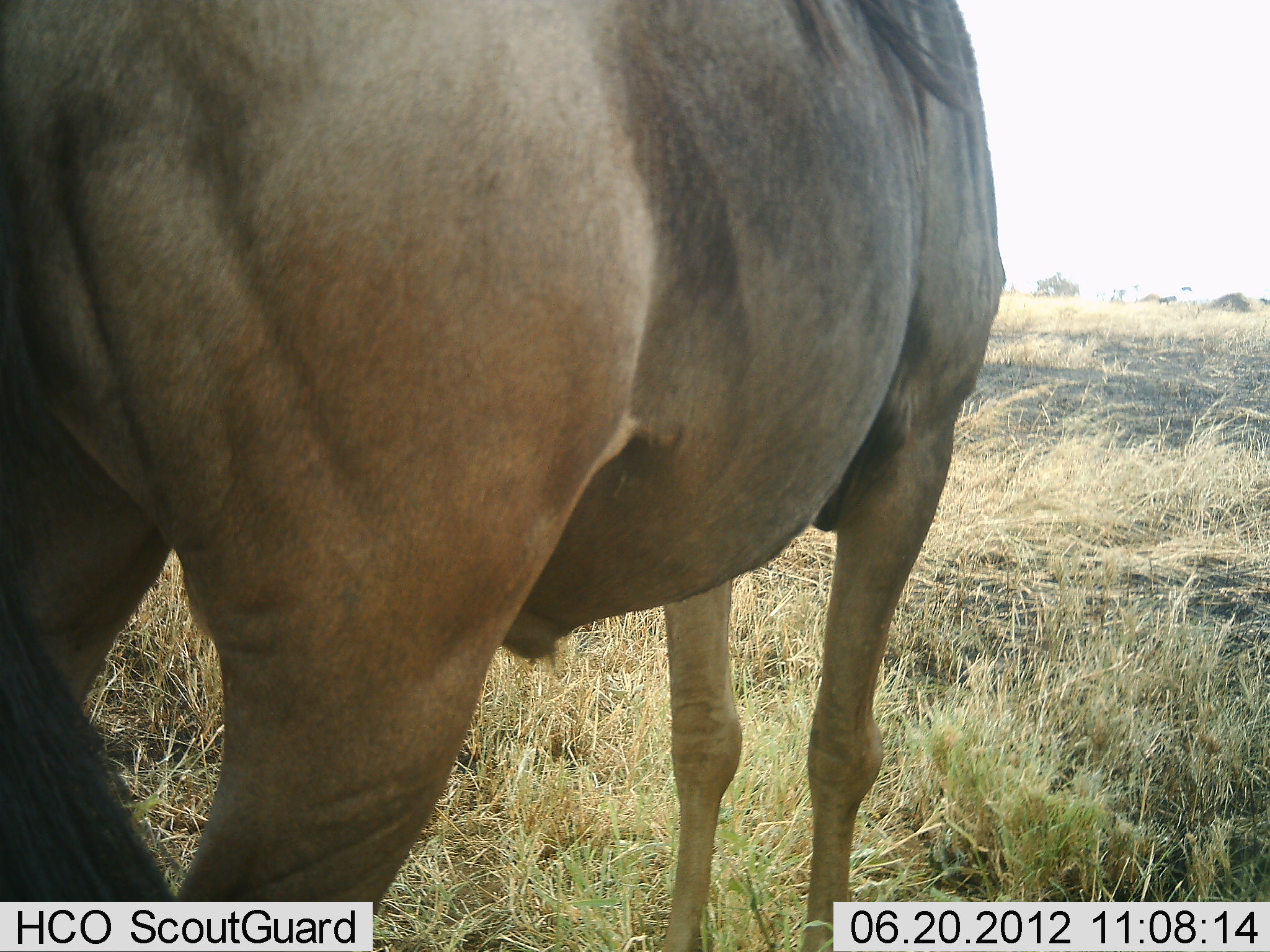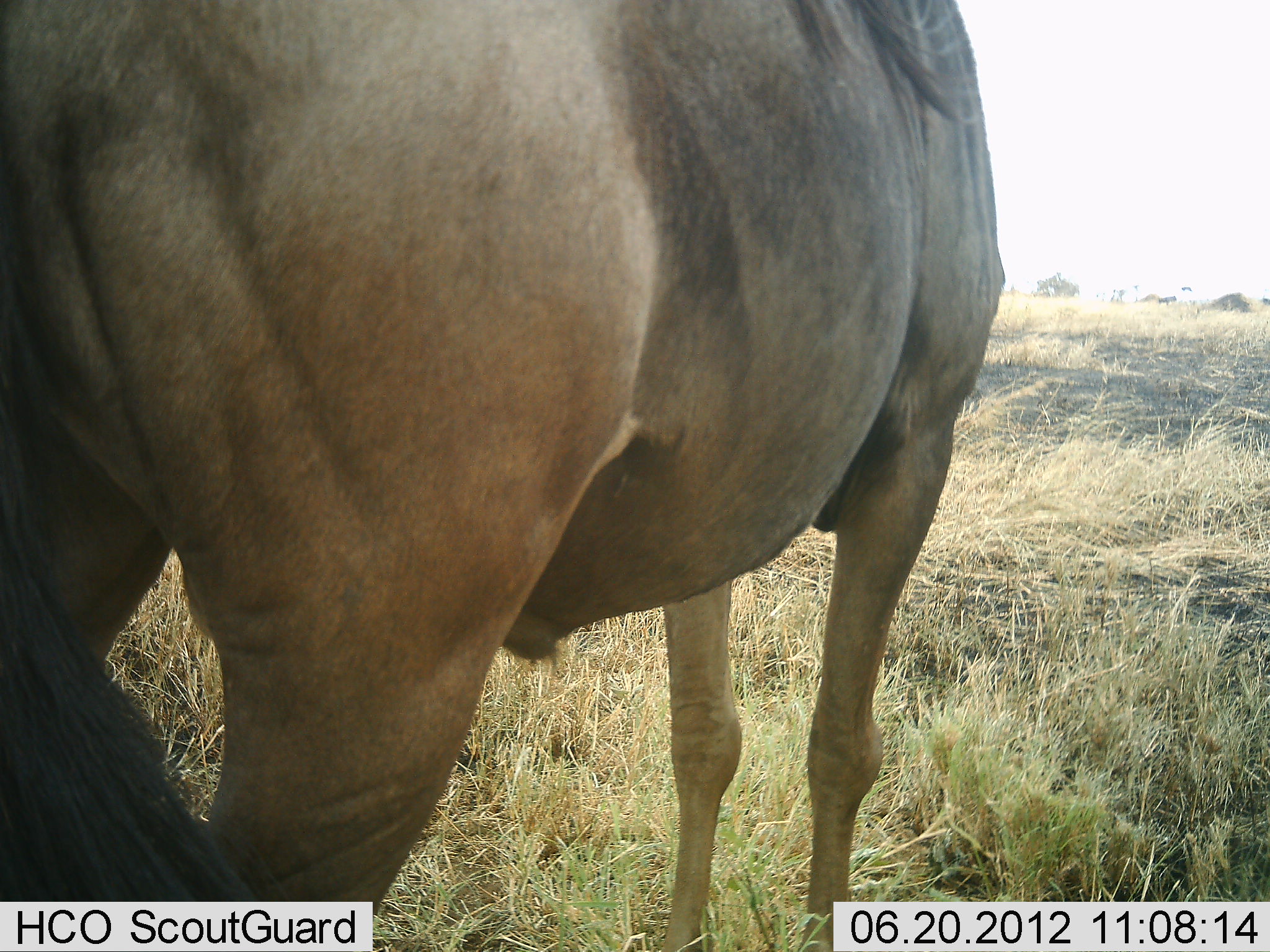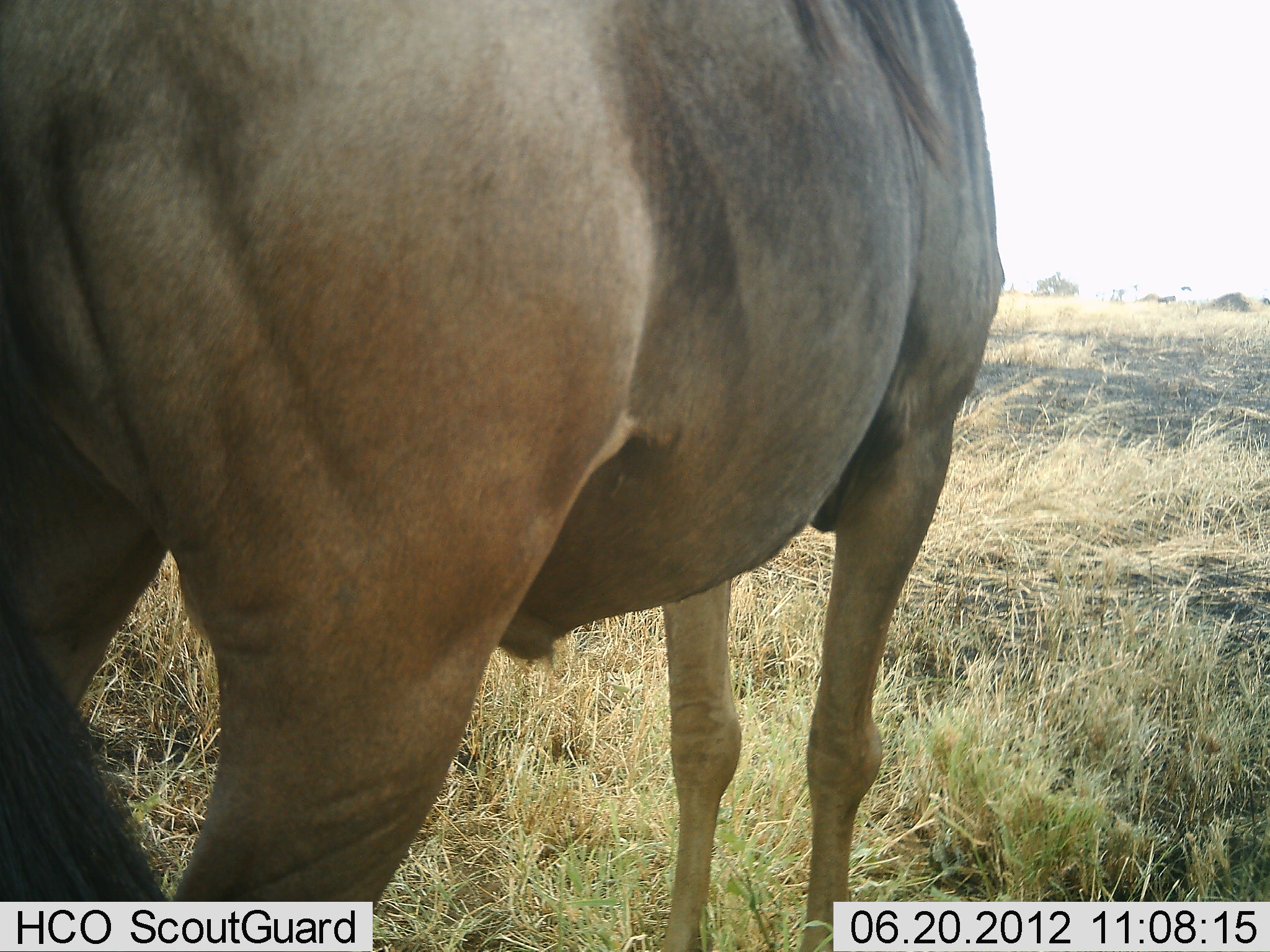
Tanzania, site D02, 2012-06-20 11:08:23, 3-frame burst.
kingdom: Animalia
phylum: Chordata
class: Mammalia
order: Artiodactyla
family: Bovidae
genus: Connochaetes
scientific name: Connochaetes taurinus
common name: blue wildebeest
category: wildebeest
Wildebeest (blue wildebeest) (Connochaetes taurinus), count 1. Behavior (volunteer vote fractions): standing 100%, resting 0%, moving 0%, interacting 0%. Young present (vote fraction): 0%. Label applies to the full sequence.